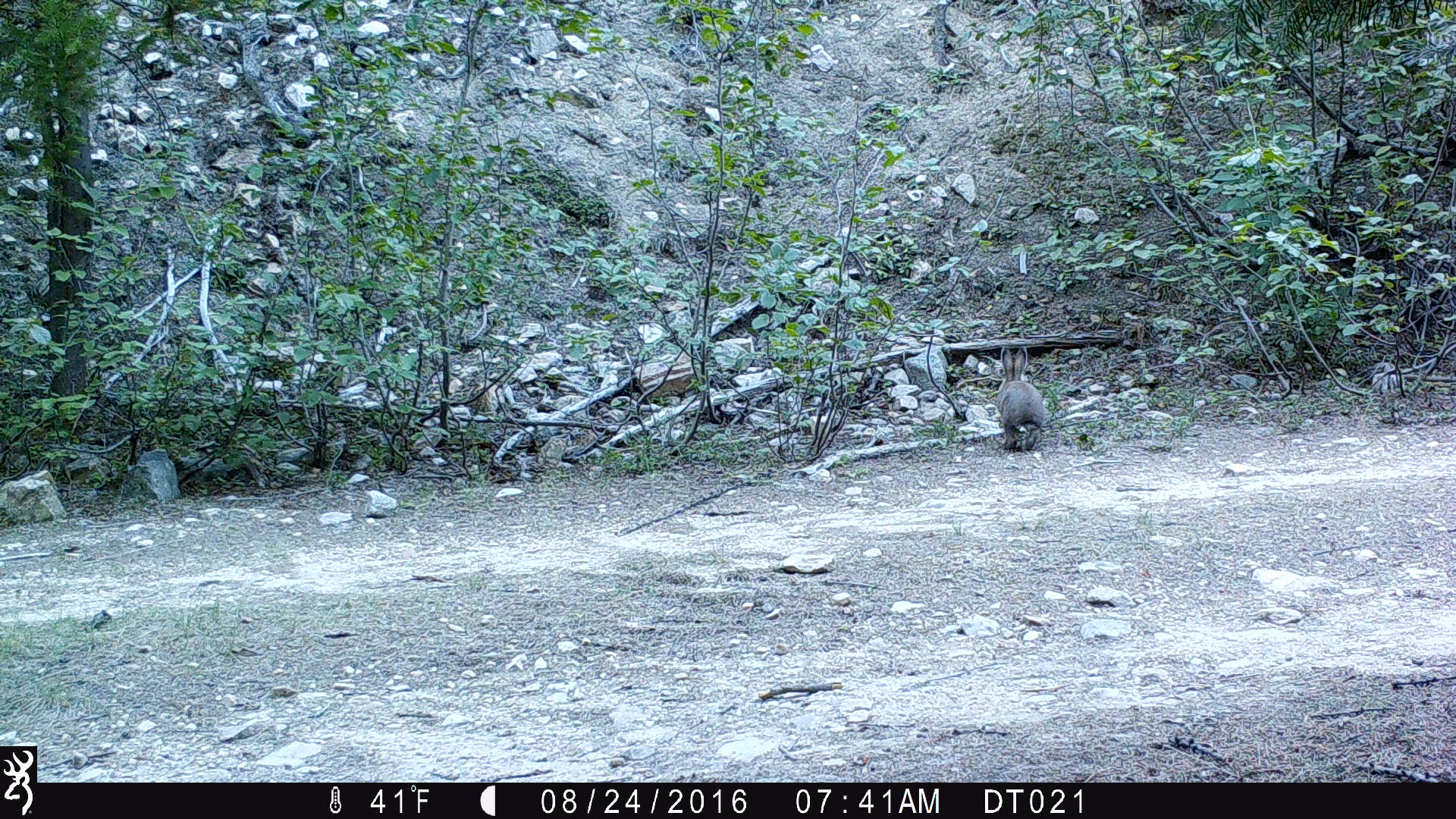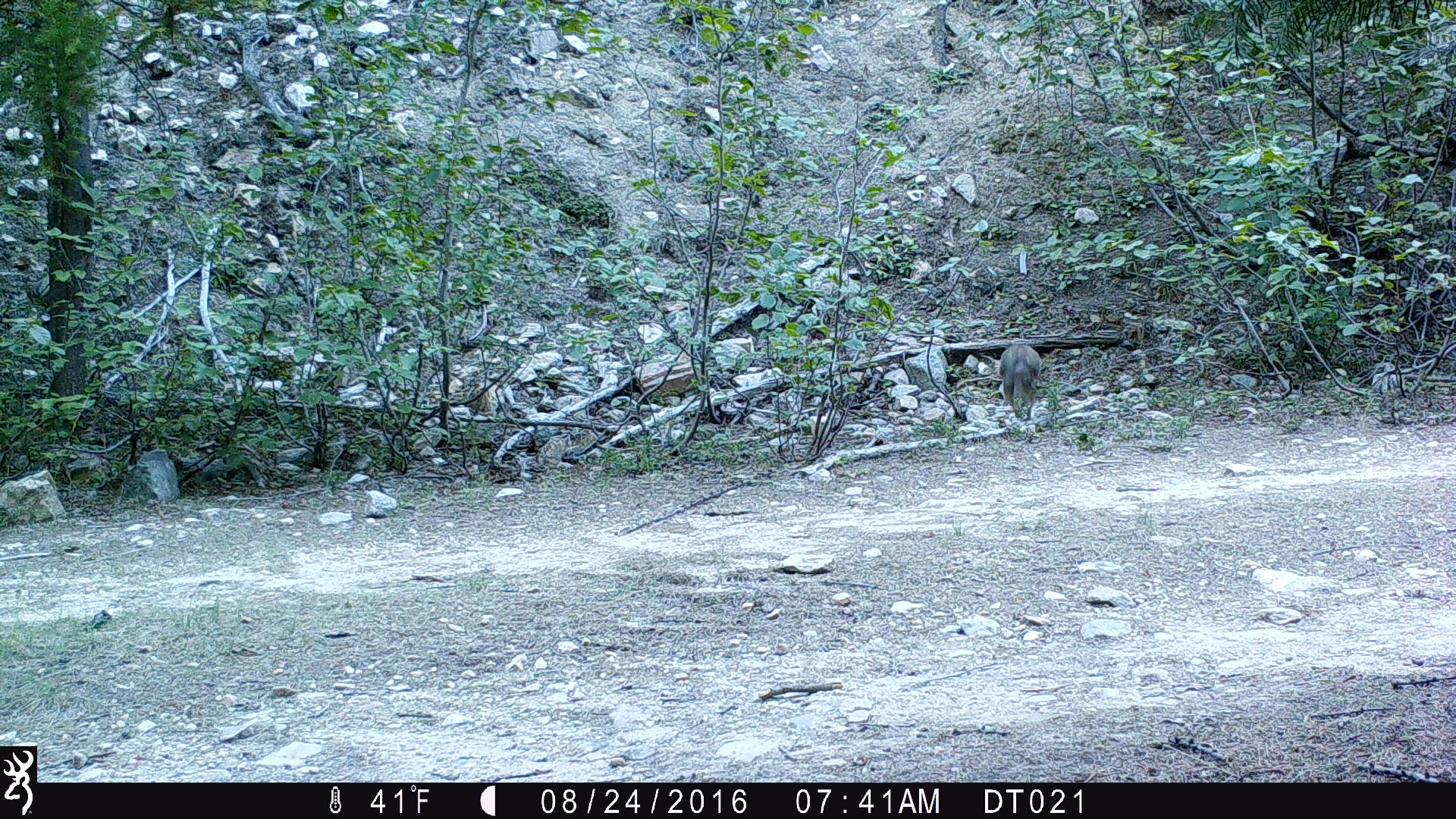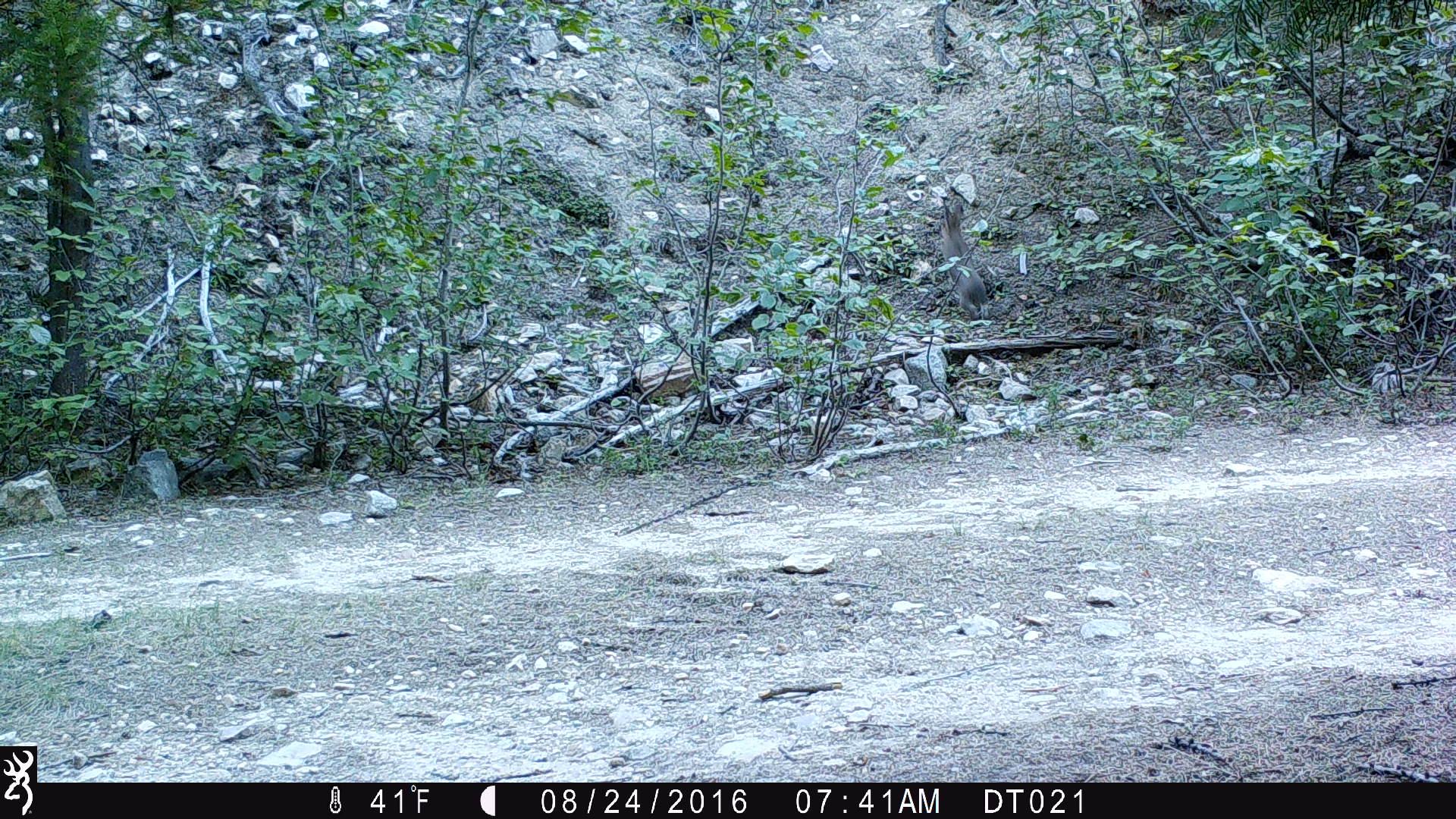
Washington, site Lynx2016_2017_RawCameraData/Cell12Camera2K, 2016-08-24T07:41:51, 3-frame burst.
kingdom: Animalia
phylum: Chordata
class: Mammalia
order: Lagomorpha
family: Leporidae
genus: Lepus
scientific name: Lepus americanus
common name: snowshoe hare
Lepus americanus (snowshoe hare). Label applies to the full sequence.